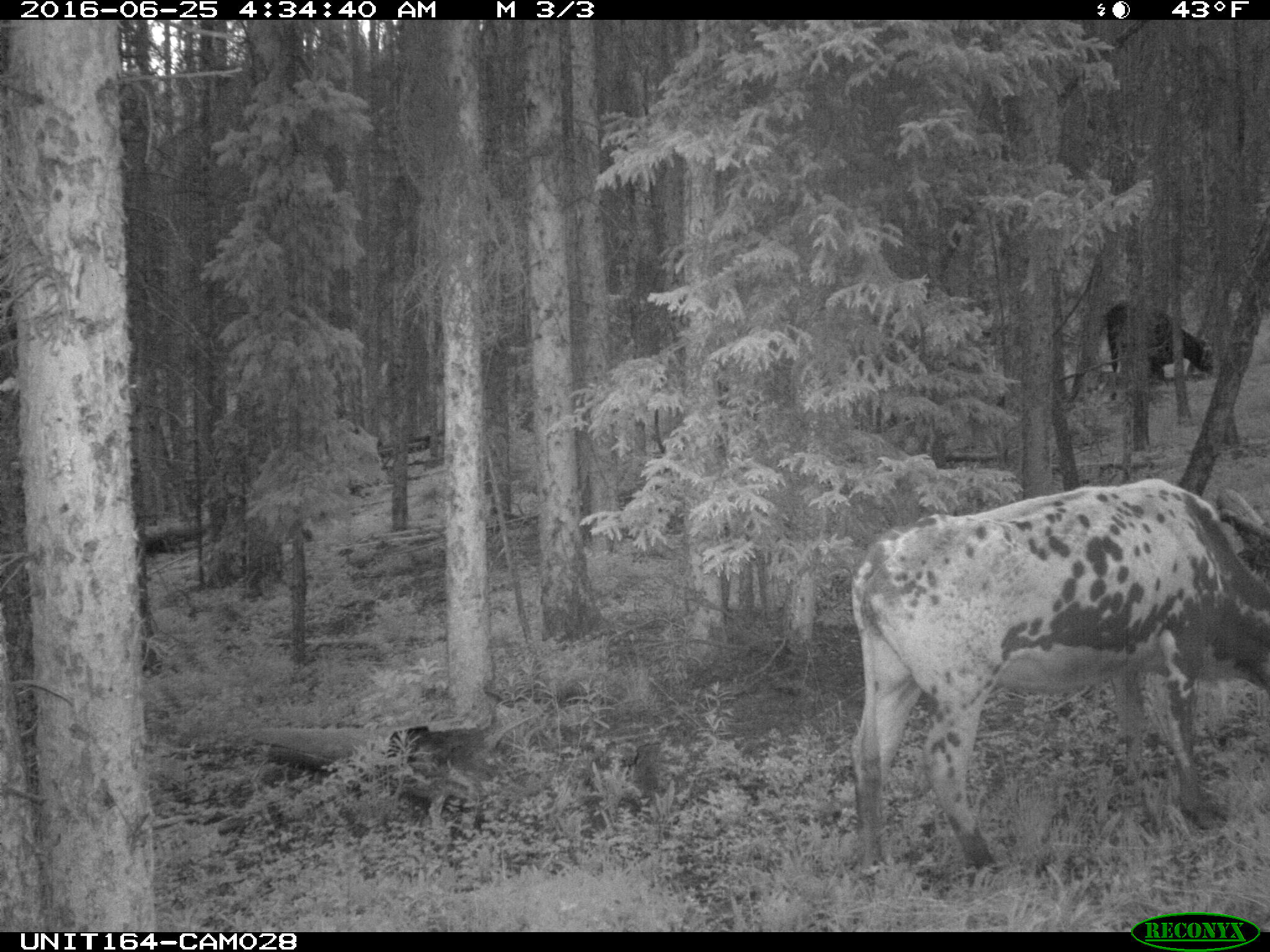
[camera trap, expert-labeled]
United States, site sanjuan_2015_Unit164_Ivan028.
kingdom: Animalia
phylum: Chordata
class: Mammalia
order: Artiodactyla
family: Bovidae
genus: Bos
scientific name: Bos taurus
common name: domestic cow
Bos taurus (domestic cow).